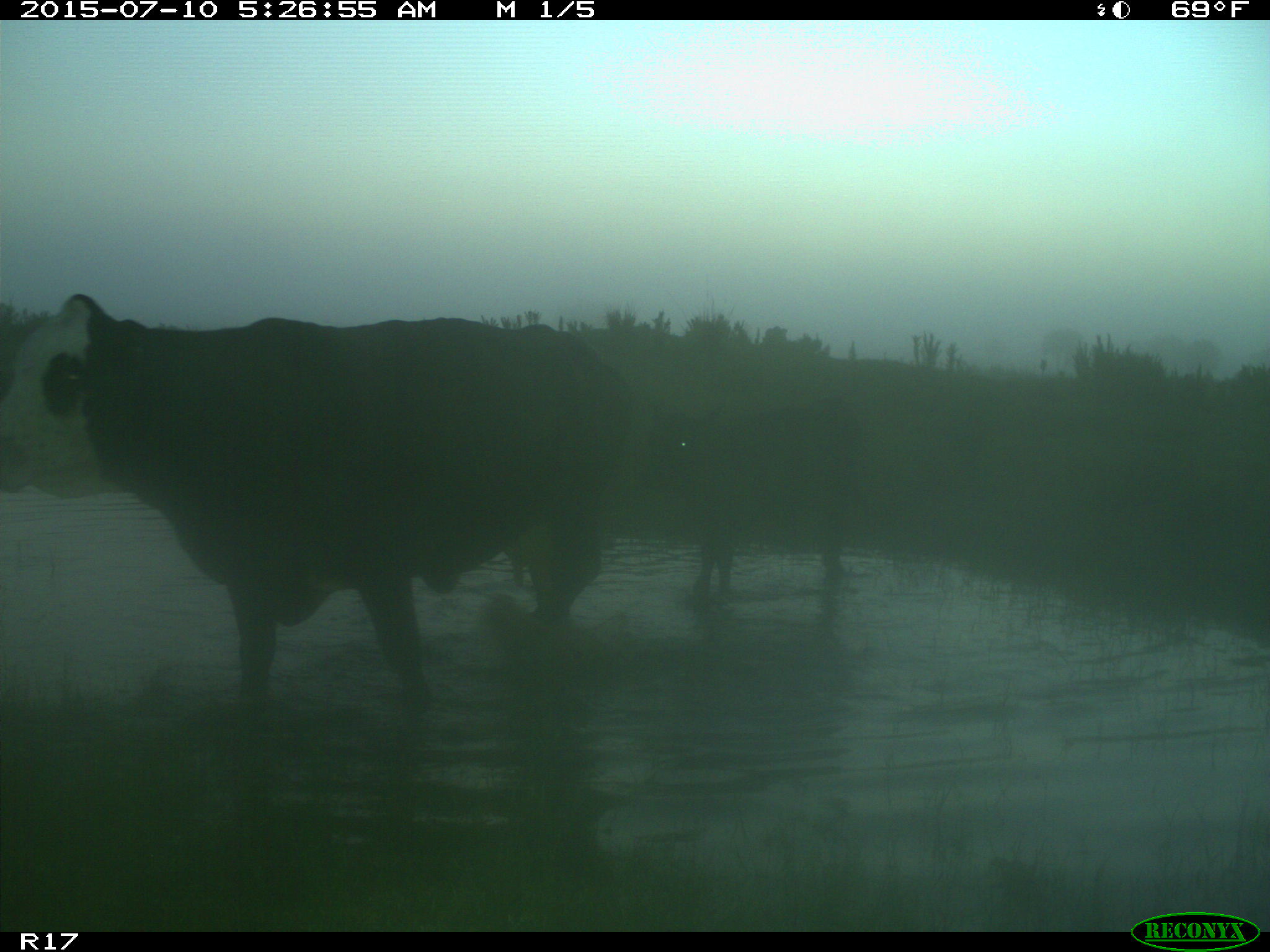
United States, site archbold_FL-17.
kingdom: Animalia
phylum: Chordata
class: Mammalia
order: Artiodactyla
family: Bovidae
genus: Bos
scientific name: Bos taurus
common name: domestic cow